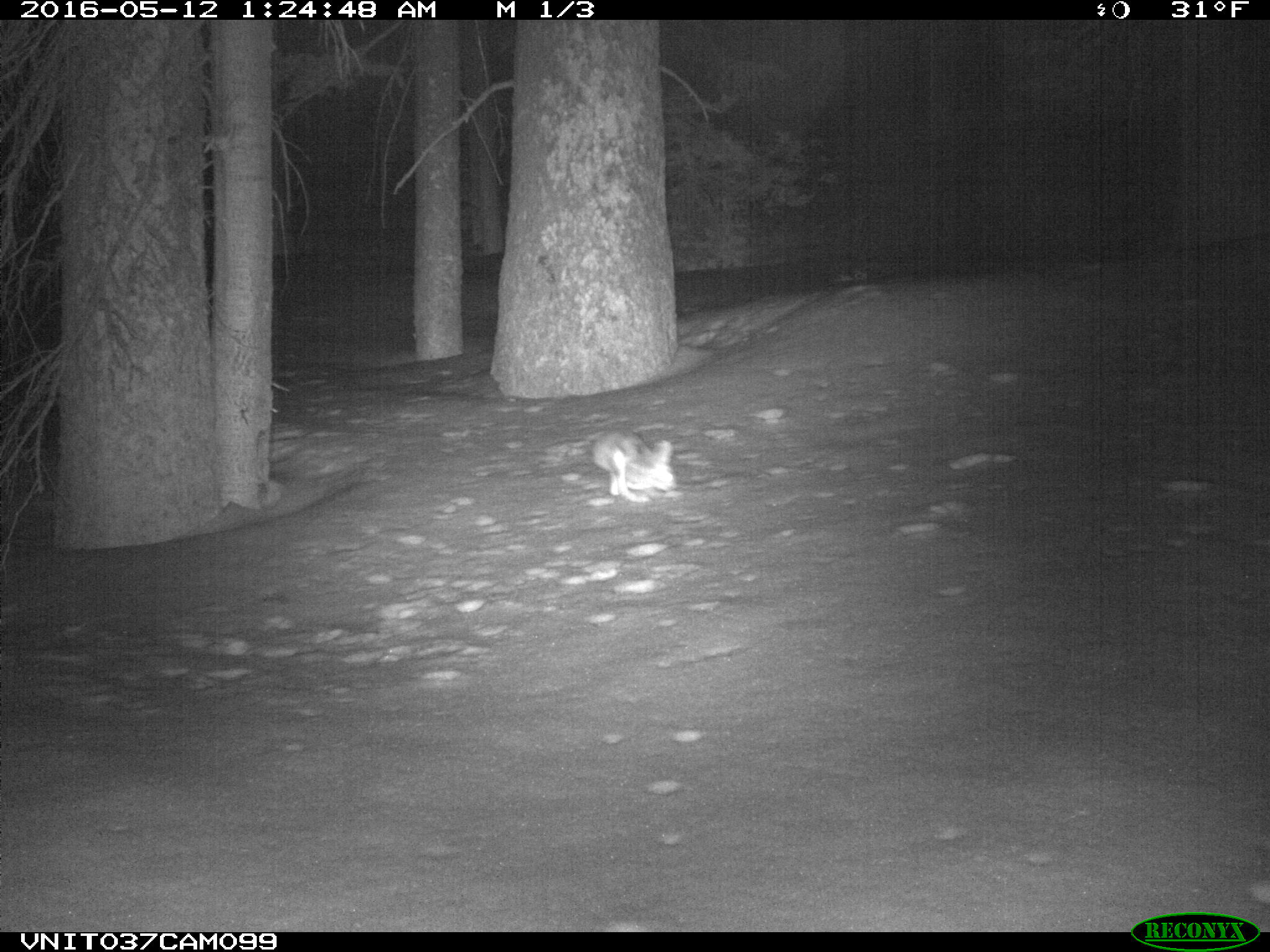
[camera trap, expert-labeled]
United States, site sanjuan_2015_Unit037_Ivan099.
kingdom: Animalia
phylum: Chordata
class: Mammalia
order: Lagomorpha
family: Leporidae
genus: Lepus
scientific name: Lepus americanus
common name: snowshoe hare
Lepus americanus (snowshoe hare).